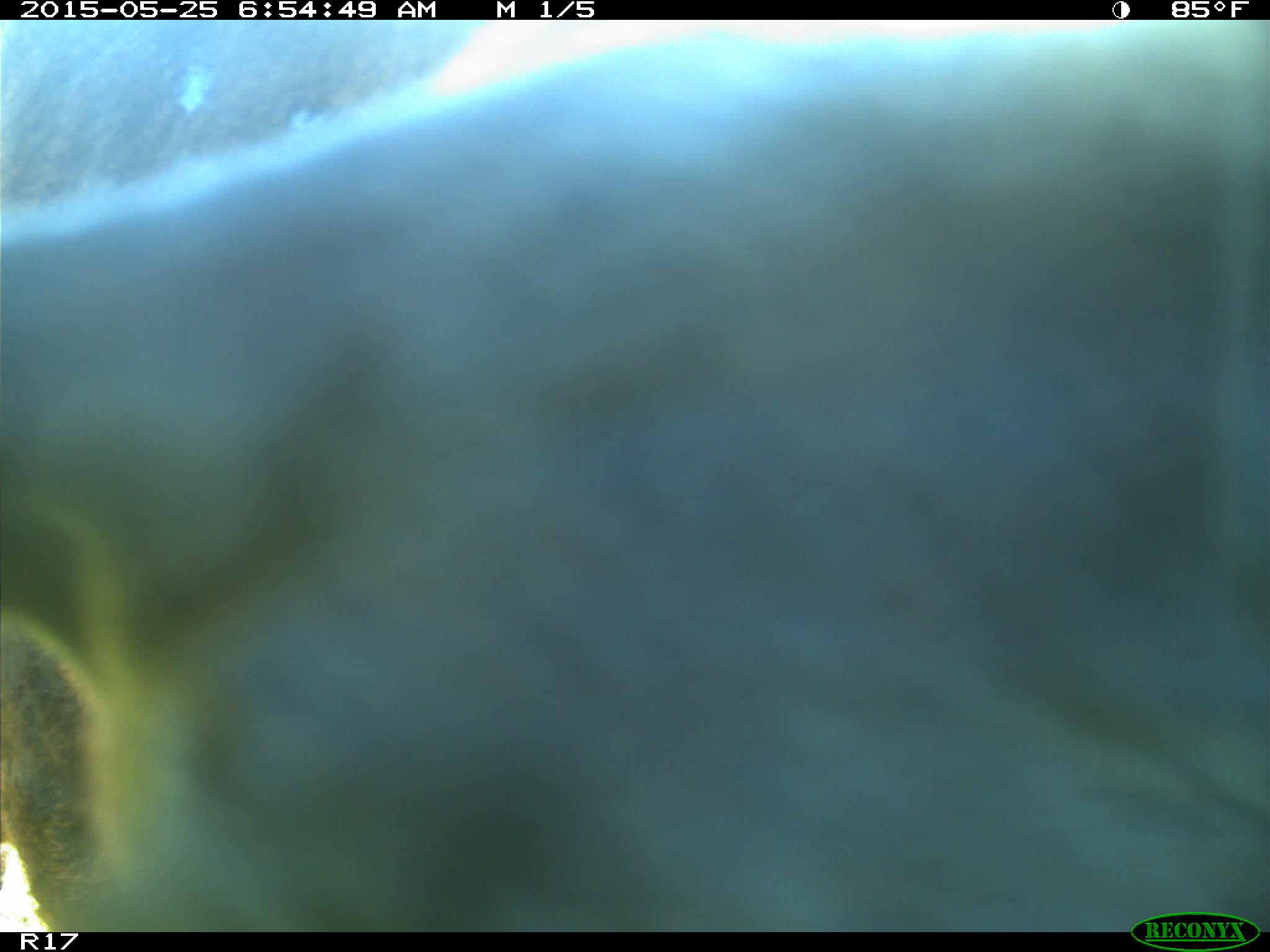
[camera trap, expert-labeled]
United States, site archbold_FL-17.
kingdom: Animalia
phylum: Chordata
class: Mammalia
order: Artiodactyla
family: Bovidae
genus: Bos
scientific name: Bos taurus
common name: domestic cow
Bos taurus (domestic cow).